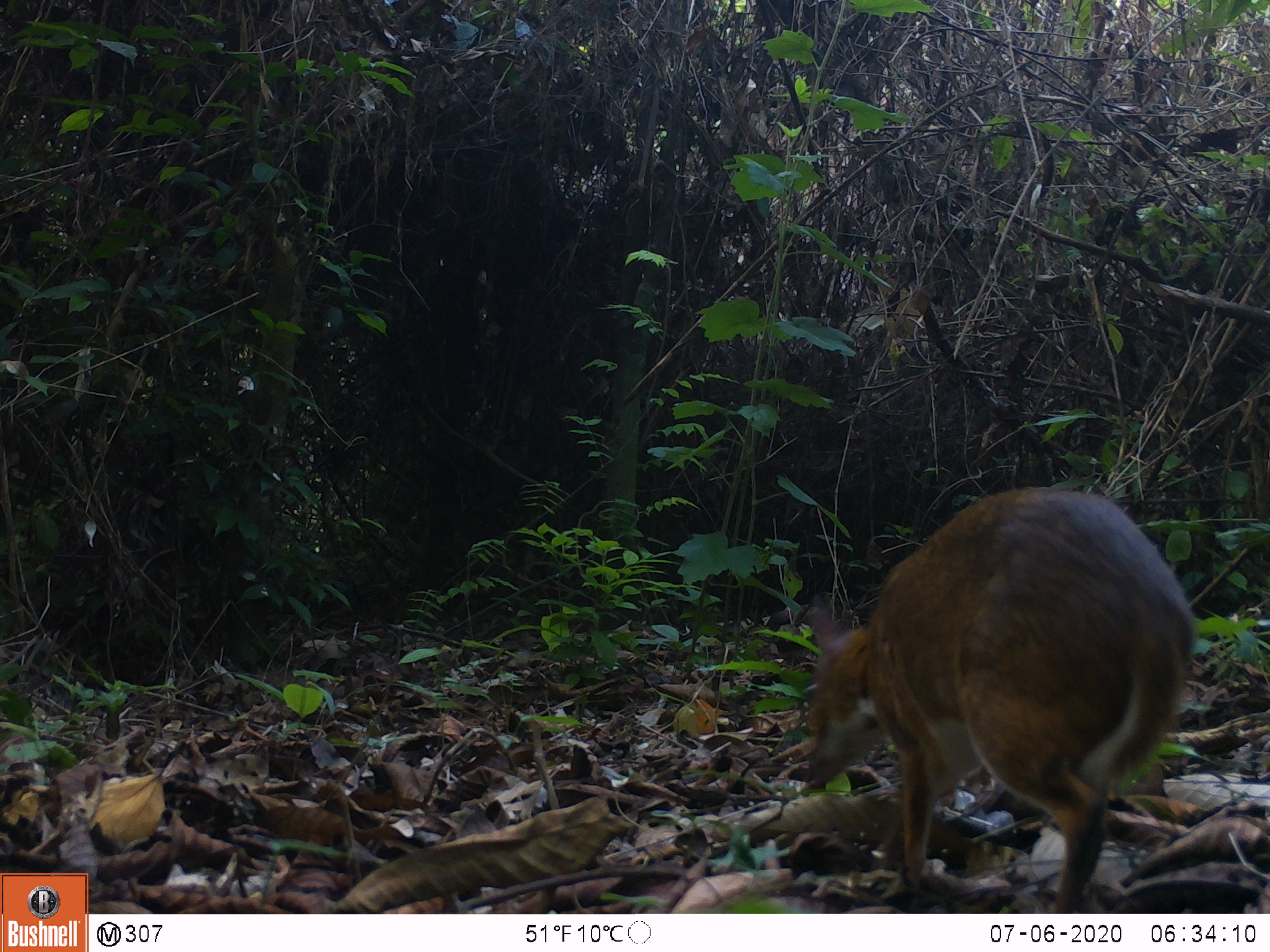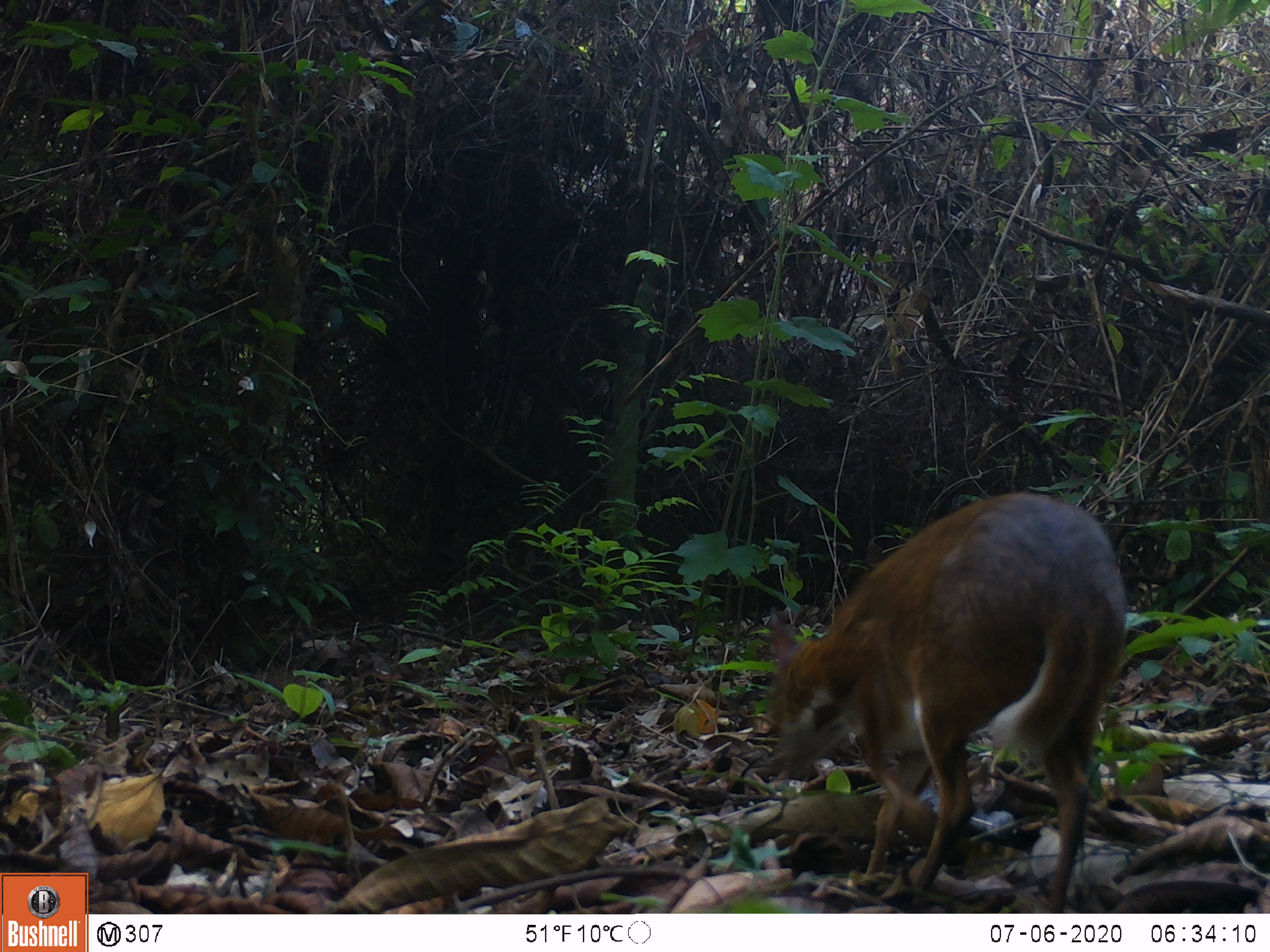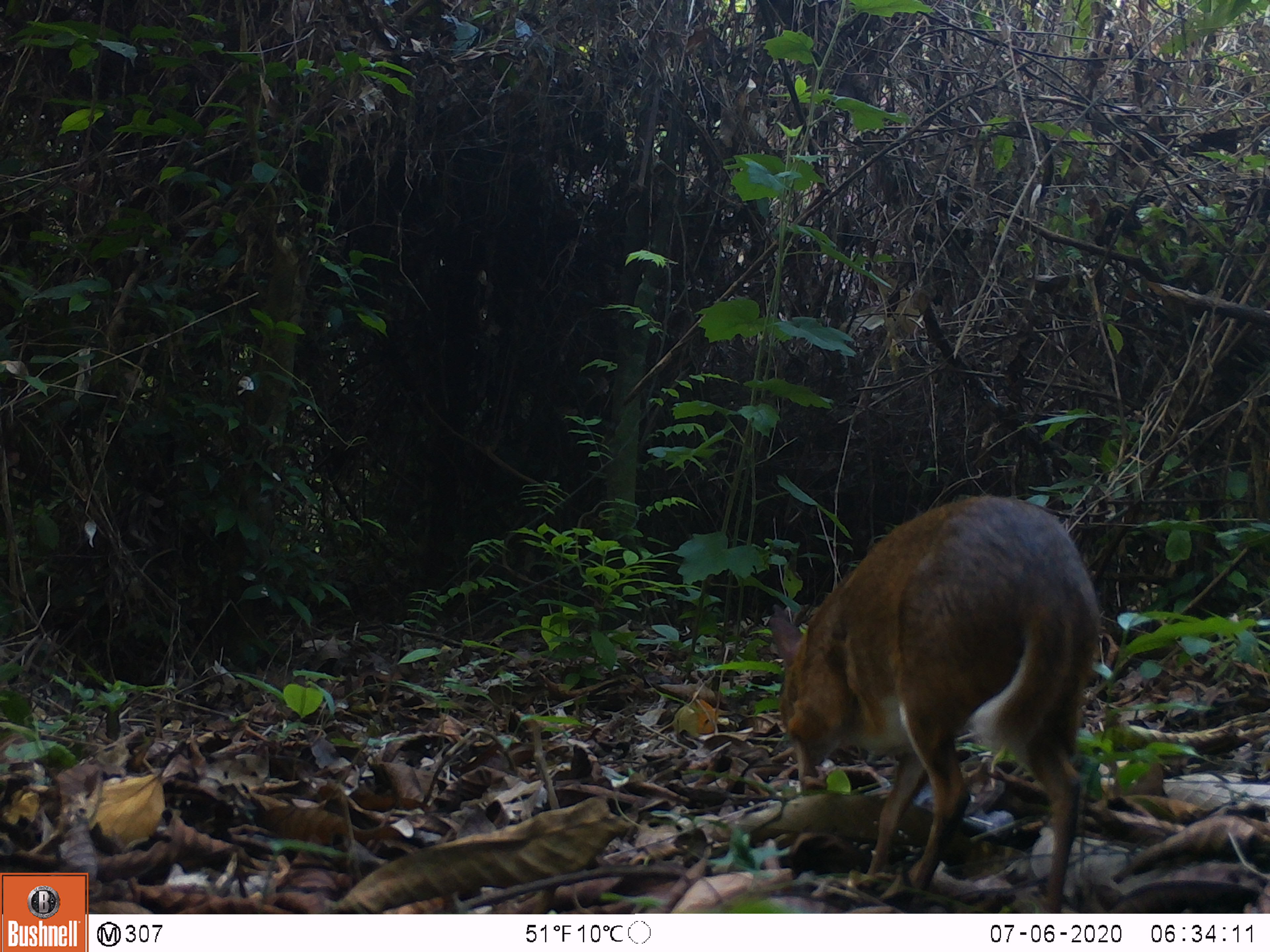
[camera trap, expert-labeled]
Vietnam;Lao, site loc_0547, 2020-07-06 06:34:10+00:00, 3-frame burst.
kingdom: Animalia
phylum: Chordata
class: Mammalia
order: Artiodactyla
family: Tragulidae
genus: Moschiola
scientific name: Moschiola meminna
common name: chevrotain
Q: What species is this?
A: Chevrotain (Moschiola meminna).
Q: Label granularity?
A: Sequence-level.